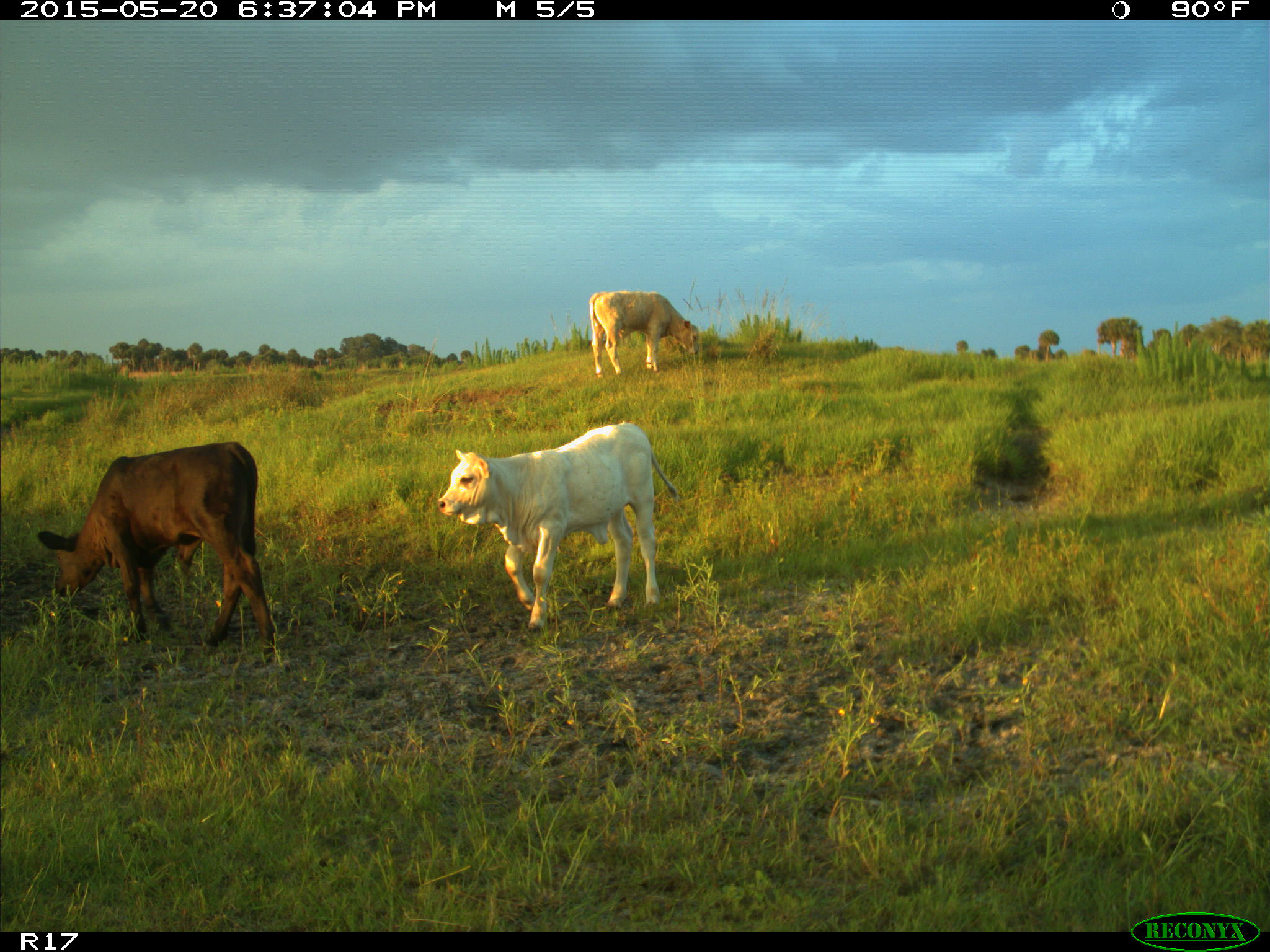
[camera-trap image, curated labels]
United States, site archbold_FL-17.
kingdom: Animalia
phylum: Chordata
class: Mammalia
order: Artiodactyla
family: Bovidae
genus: Bos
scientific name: Bos taurus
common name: domestic cow